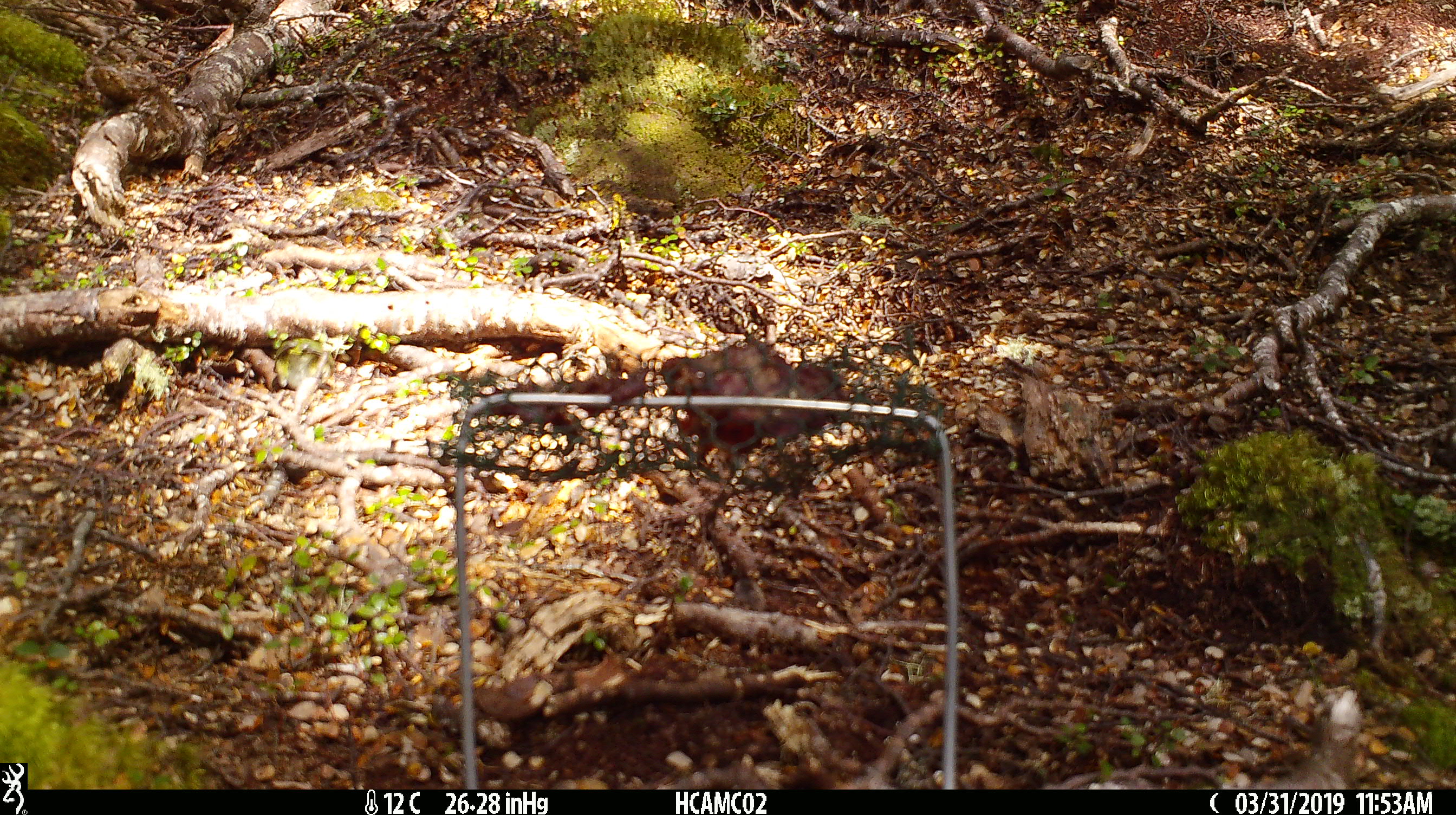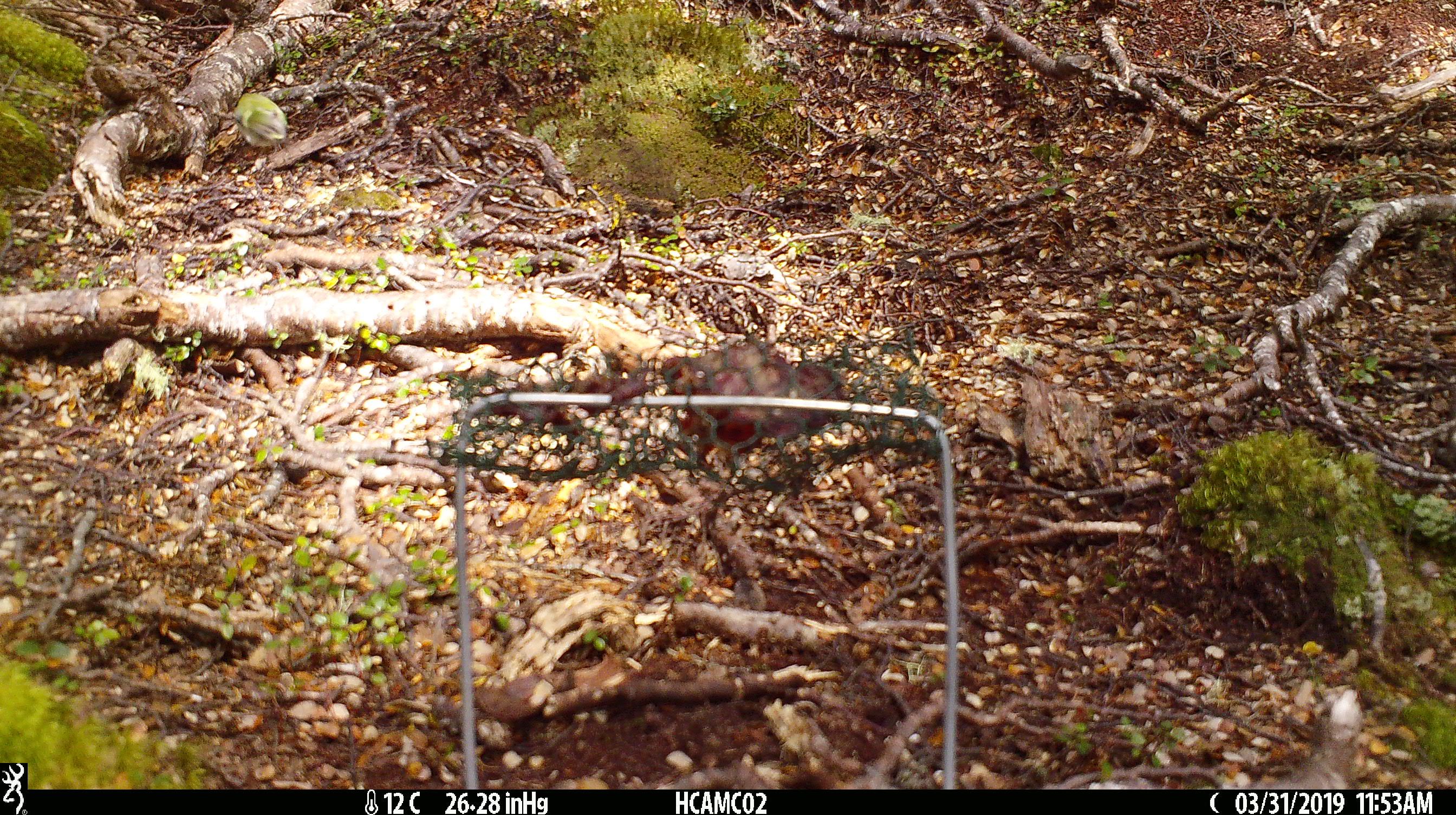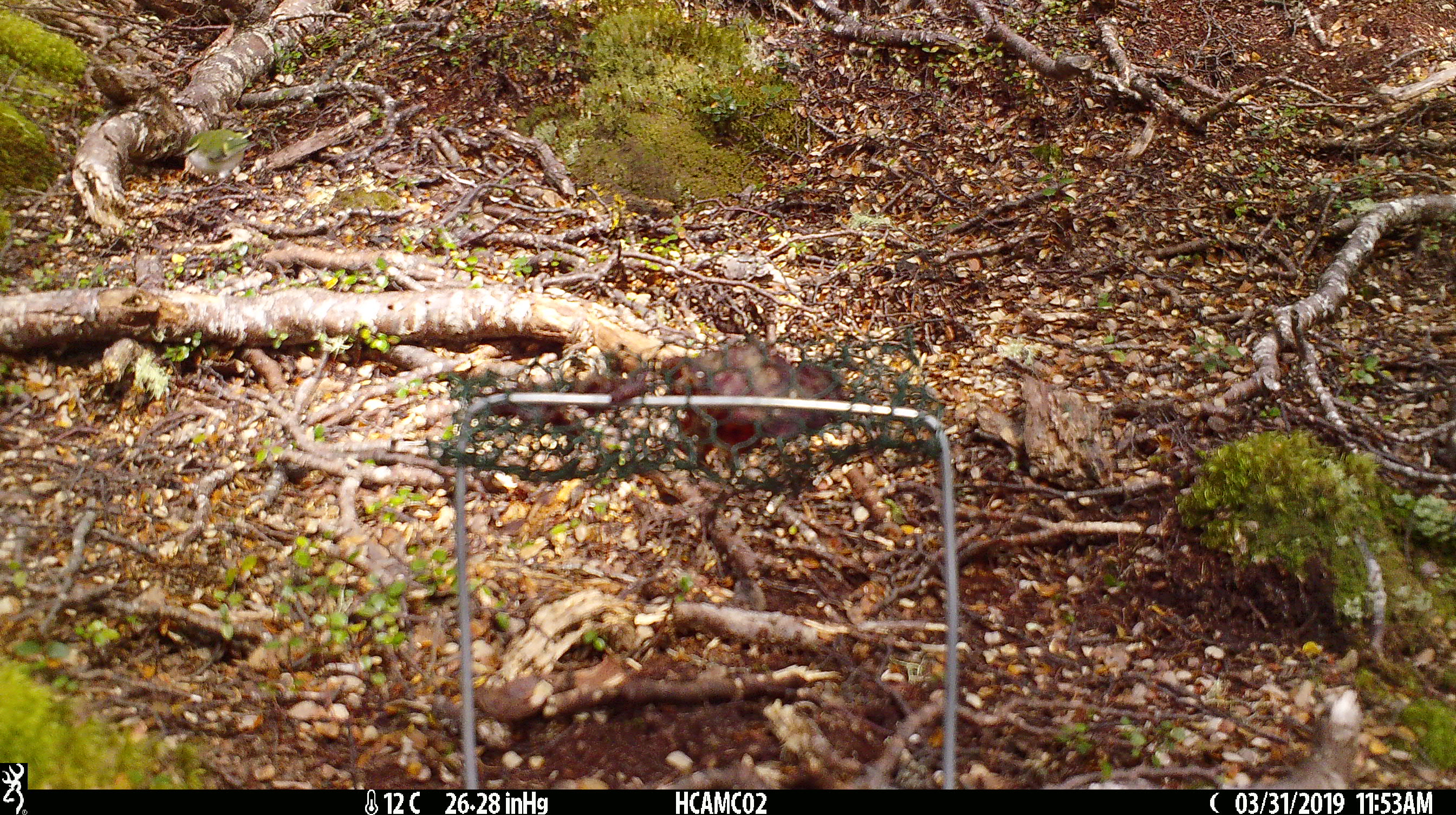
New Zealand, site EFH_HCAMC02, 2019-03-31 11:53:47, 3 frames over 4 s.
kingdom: Animalia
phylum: Chordata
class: Aves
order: Passeriformes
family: Acanthisittidae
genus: Acanthisitta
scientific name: Acanthisitta chloris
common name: rifleman